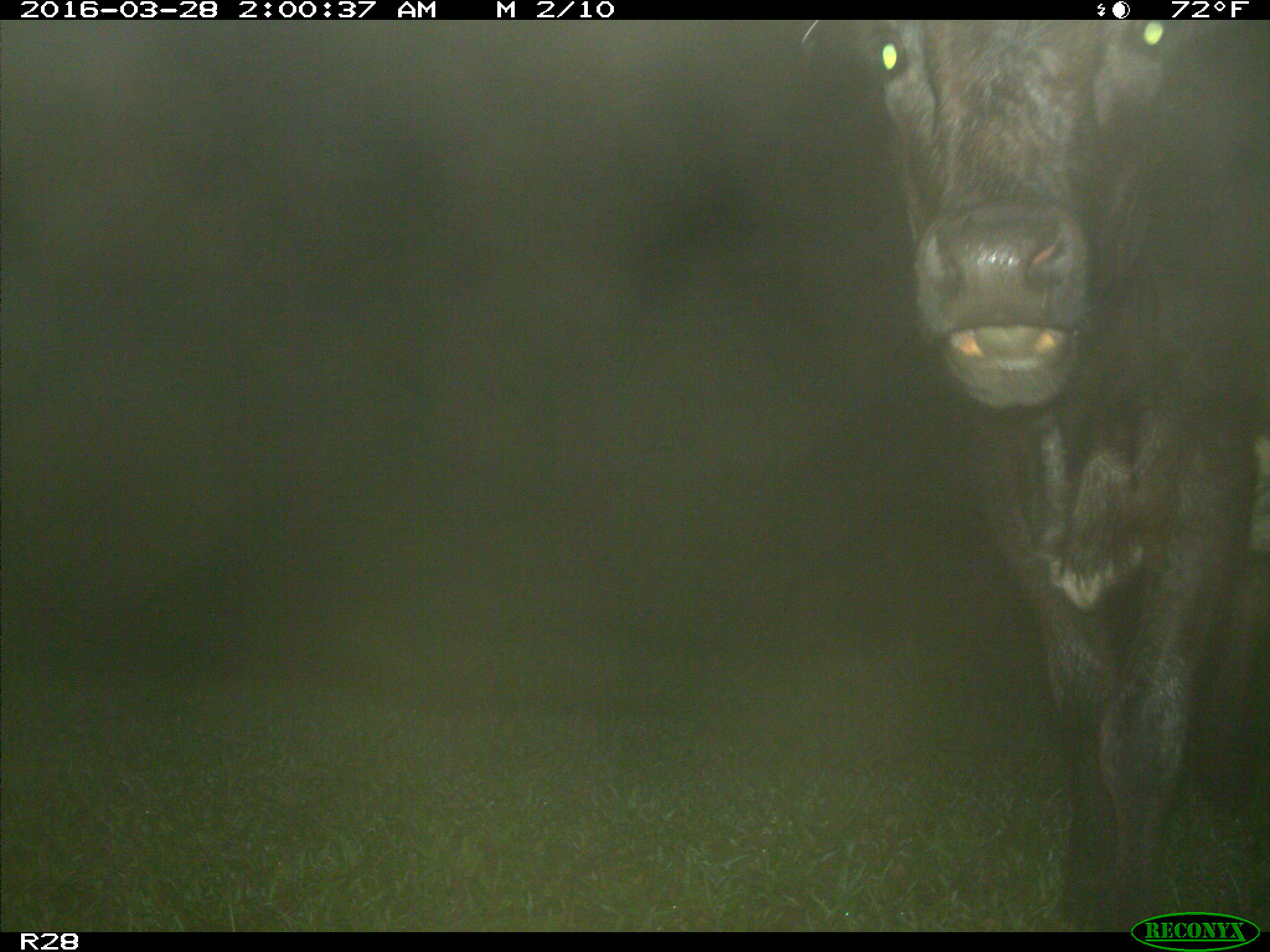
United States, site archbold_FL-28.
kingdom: Animalia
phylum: Chordata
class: Mammalia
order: Artiodactyla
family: Bovidae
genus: Bos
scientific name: Bos taurus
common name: domestic cow